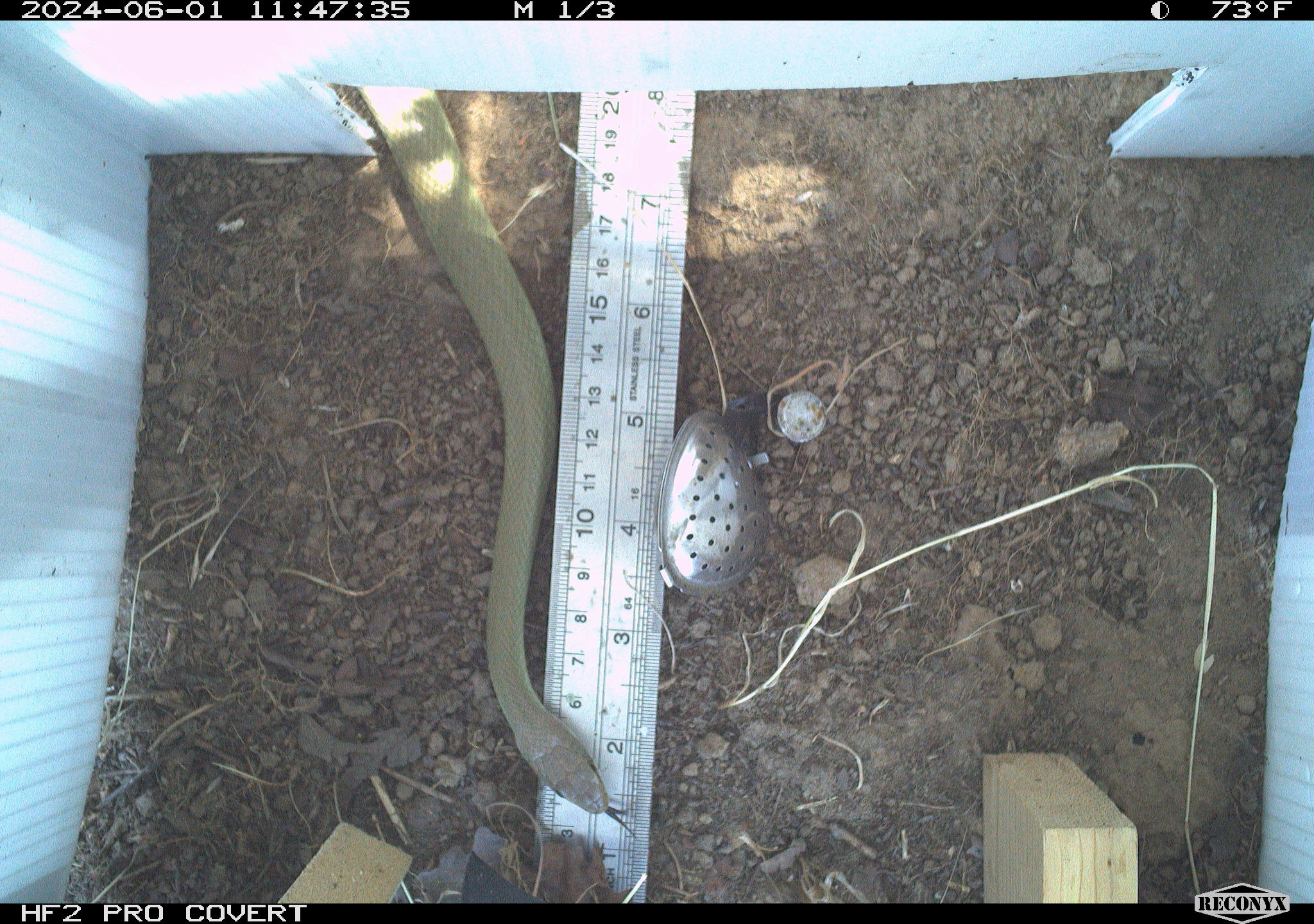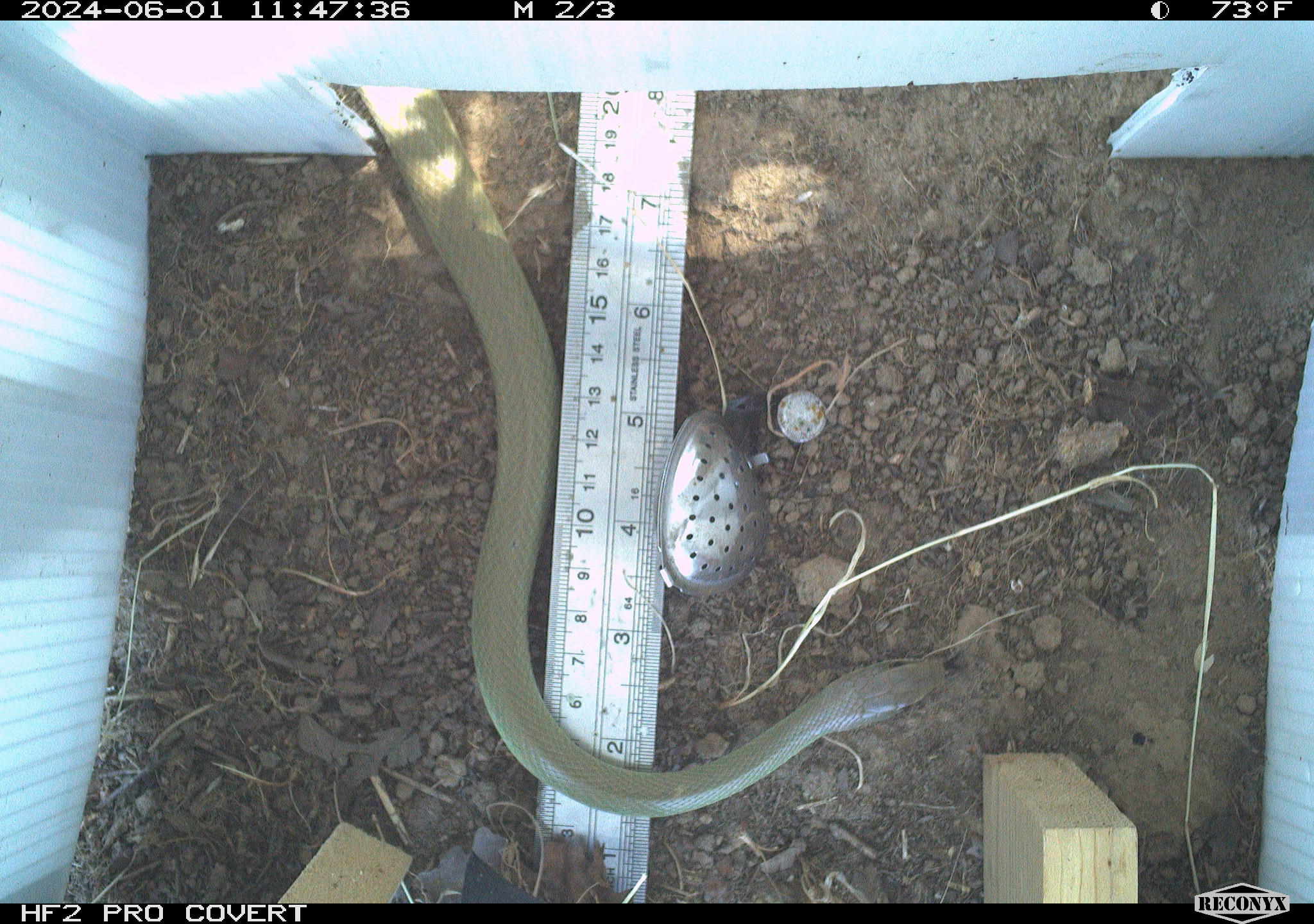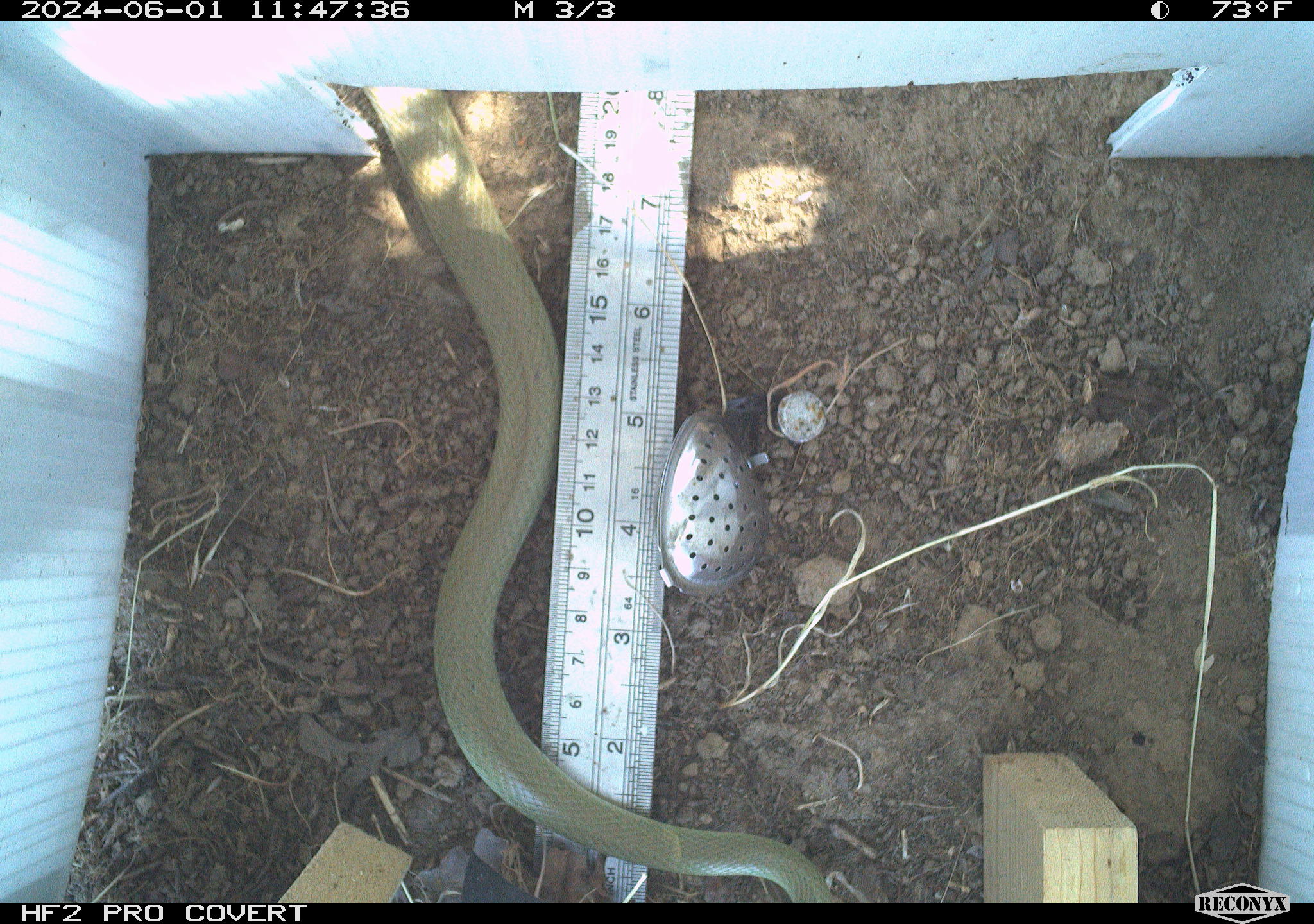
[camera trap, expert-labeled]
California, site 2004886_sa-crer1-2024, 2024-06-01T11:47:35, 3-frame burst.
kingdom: Animalia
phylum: Chordata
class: Reptilia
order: Squamata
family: Colubridae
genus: Coluber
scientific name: Coluber constrictor mormon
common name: western yellow-bellied racer